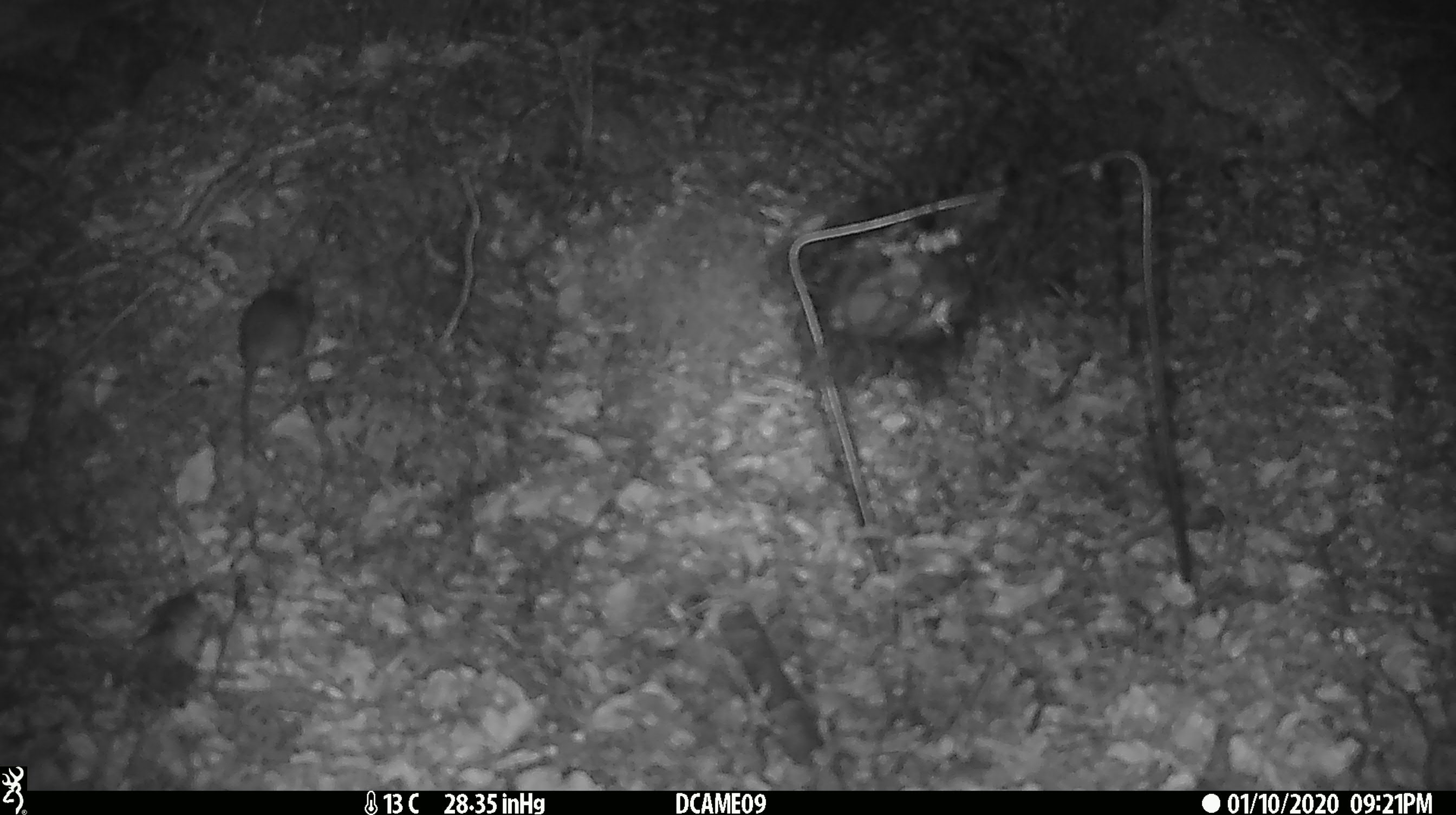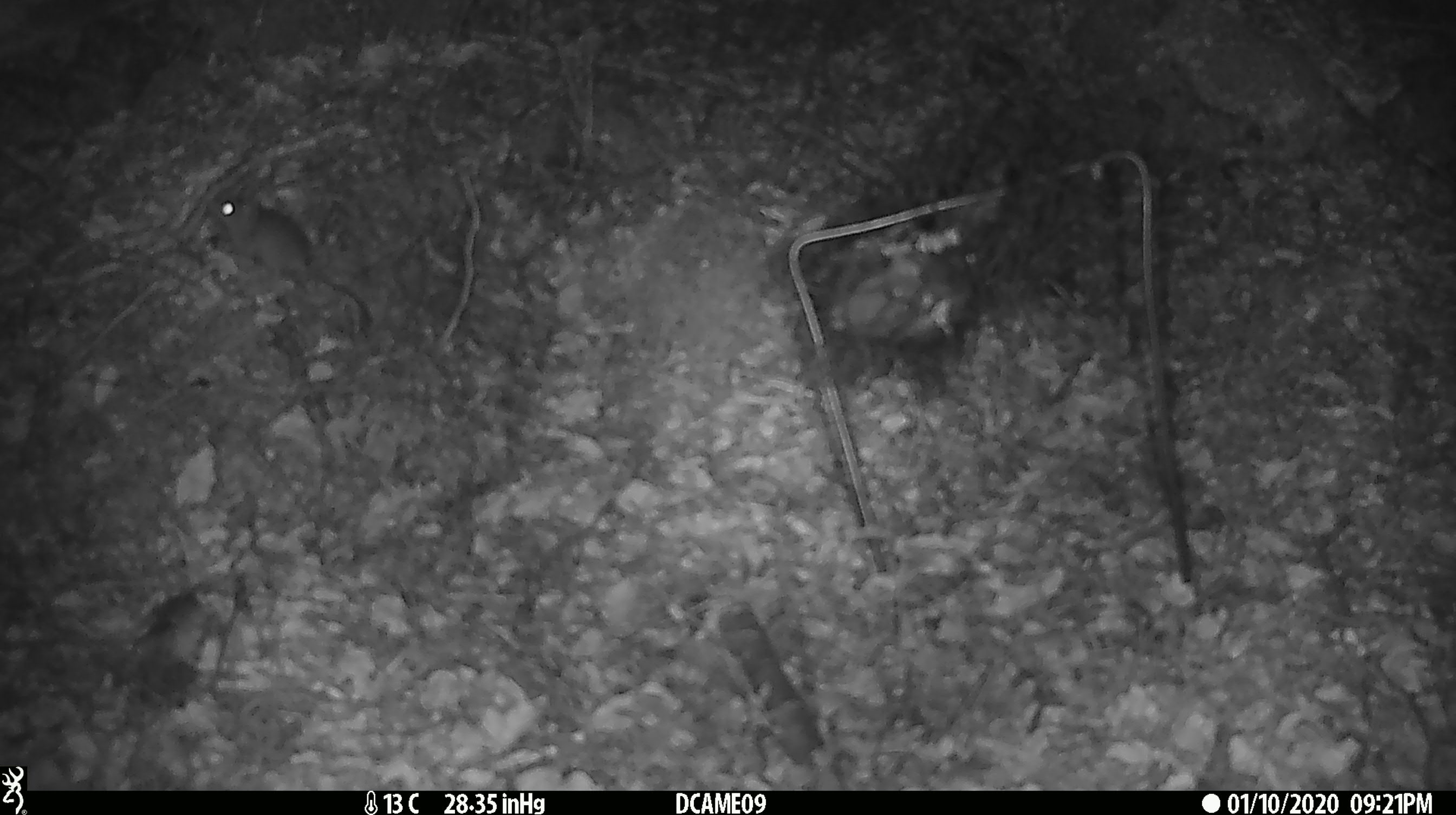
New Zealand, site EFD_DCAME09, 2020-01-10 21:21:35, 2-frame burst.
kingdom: Animalia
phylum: Chordata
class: Mammalia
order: Rodentia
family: Muridae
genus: Mus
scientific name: Mus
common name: mouse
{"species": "mouse (Mus)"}